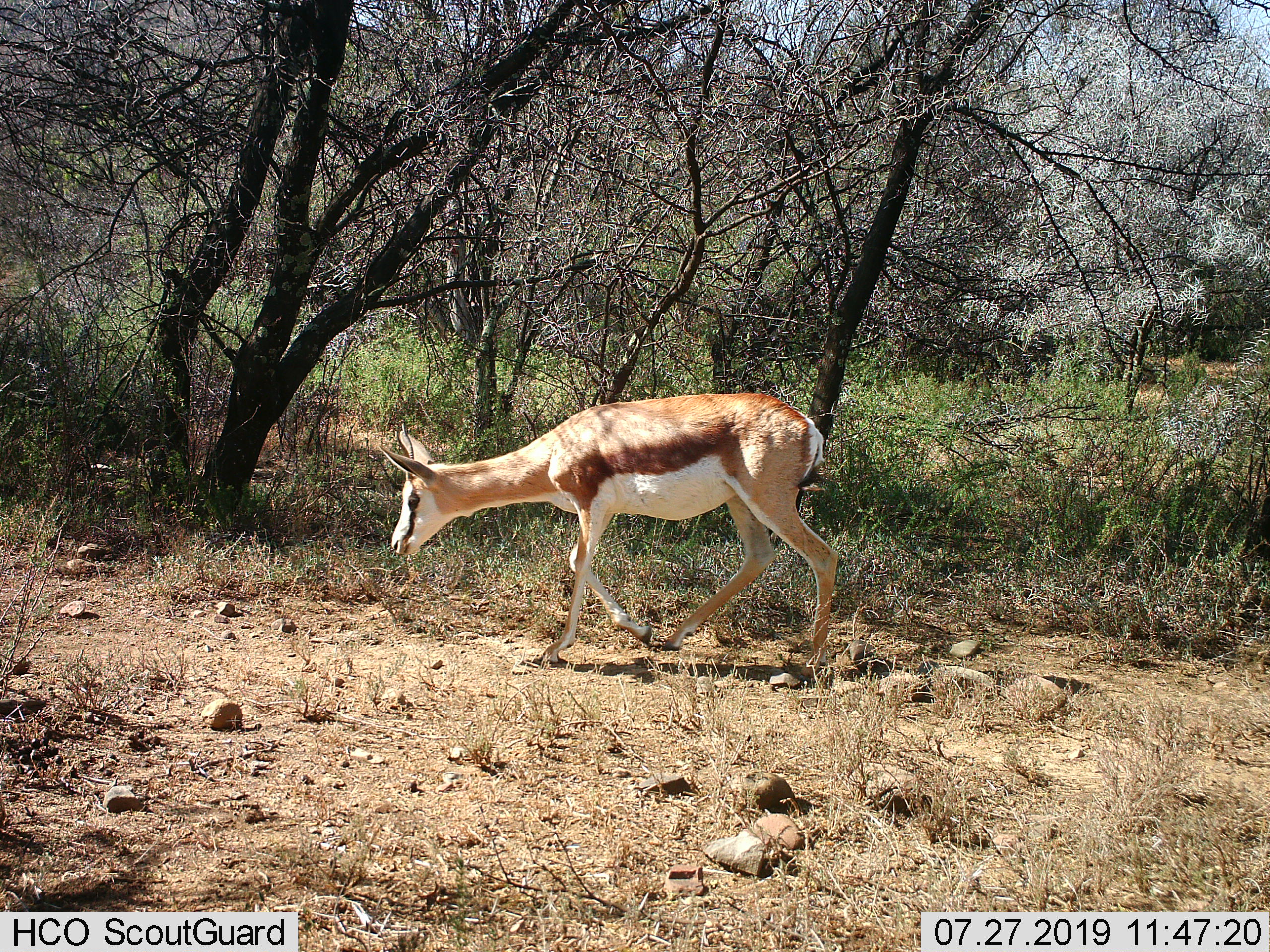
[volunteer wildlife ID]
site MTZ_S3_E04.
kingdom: Animalia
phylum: Chordata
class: Mammalia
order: Artiodactyla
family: Bovidae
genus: Antidorcas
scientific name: Antidorcas marsupialis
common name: springbok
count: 1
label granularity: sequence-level